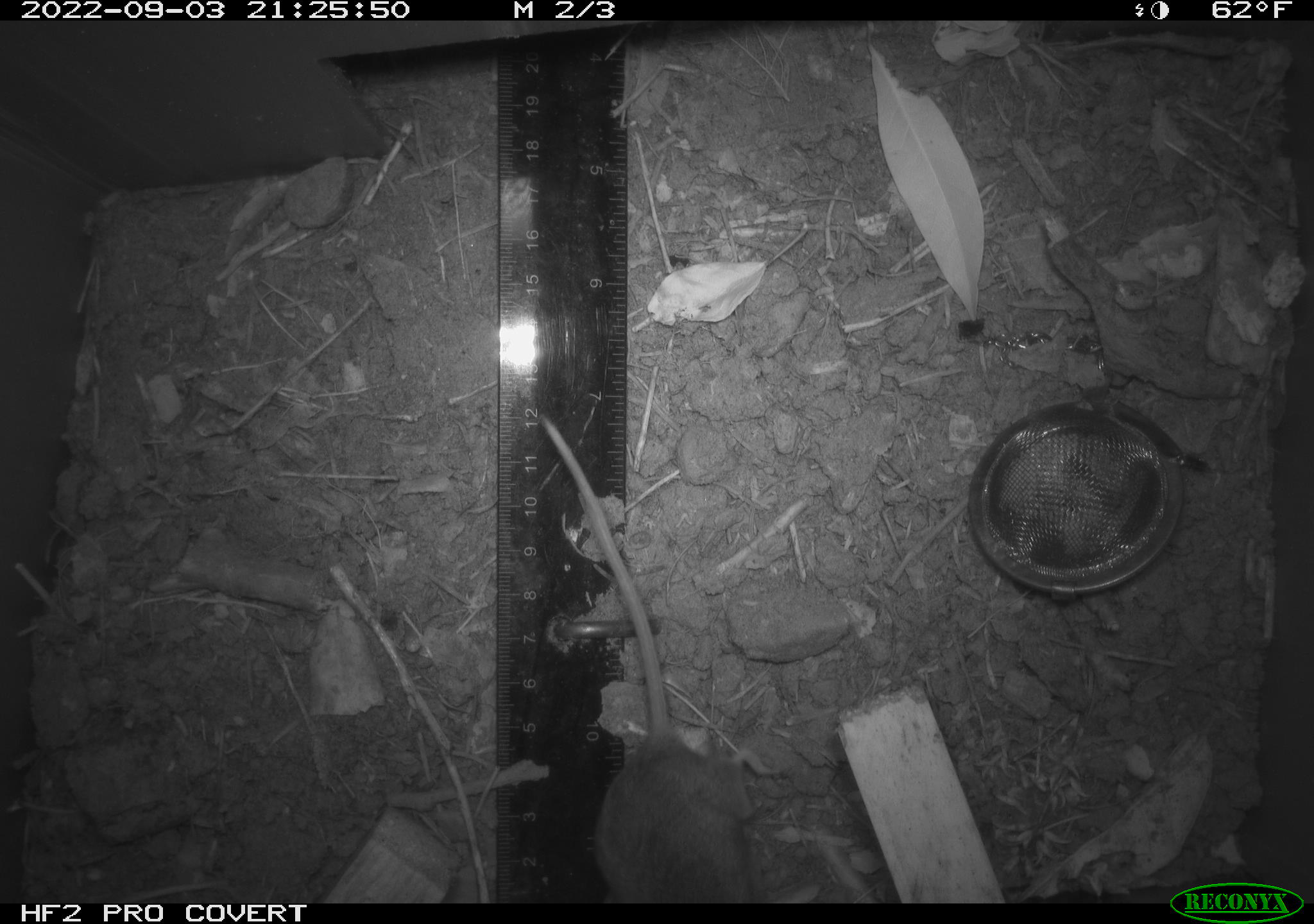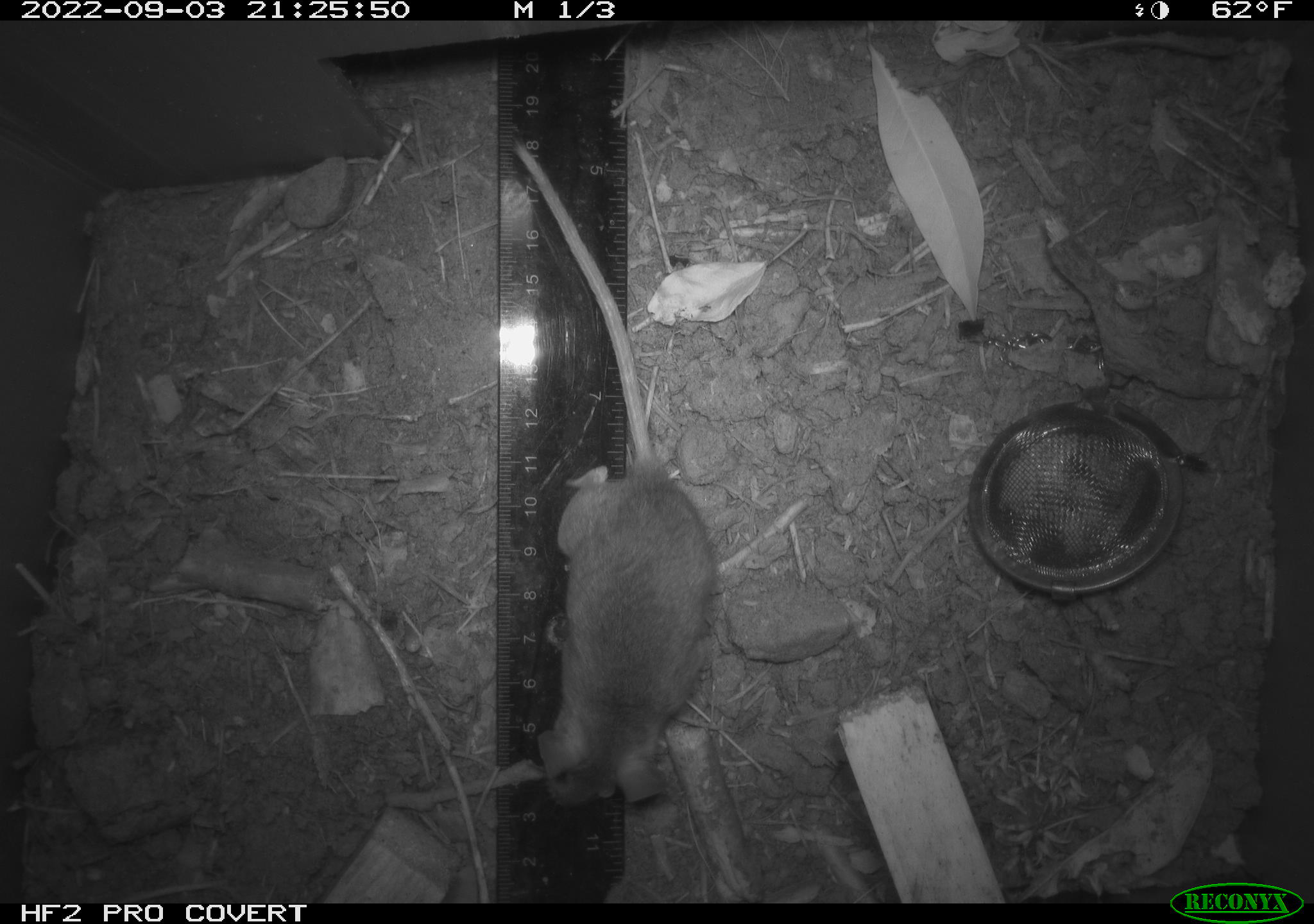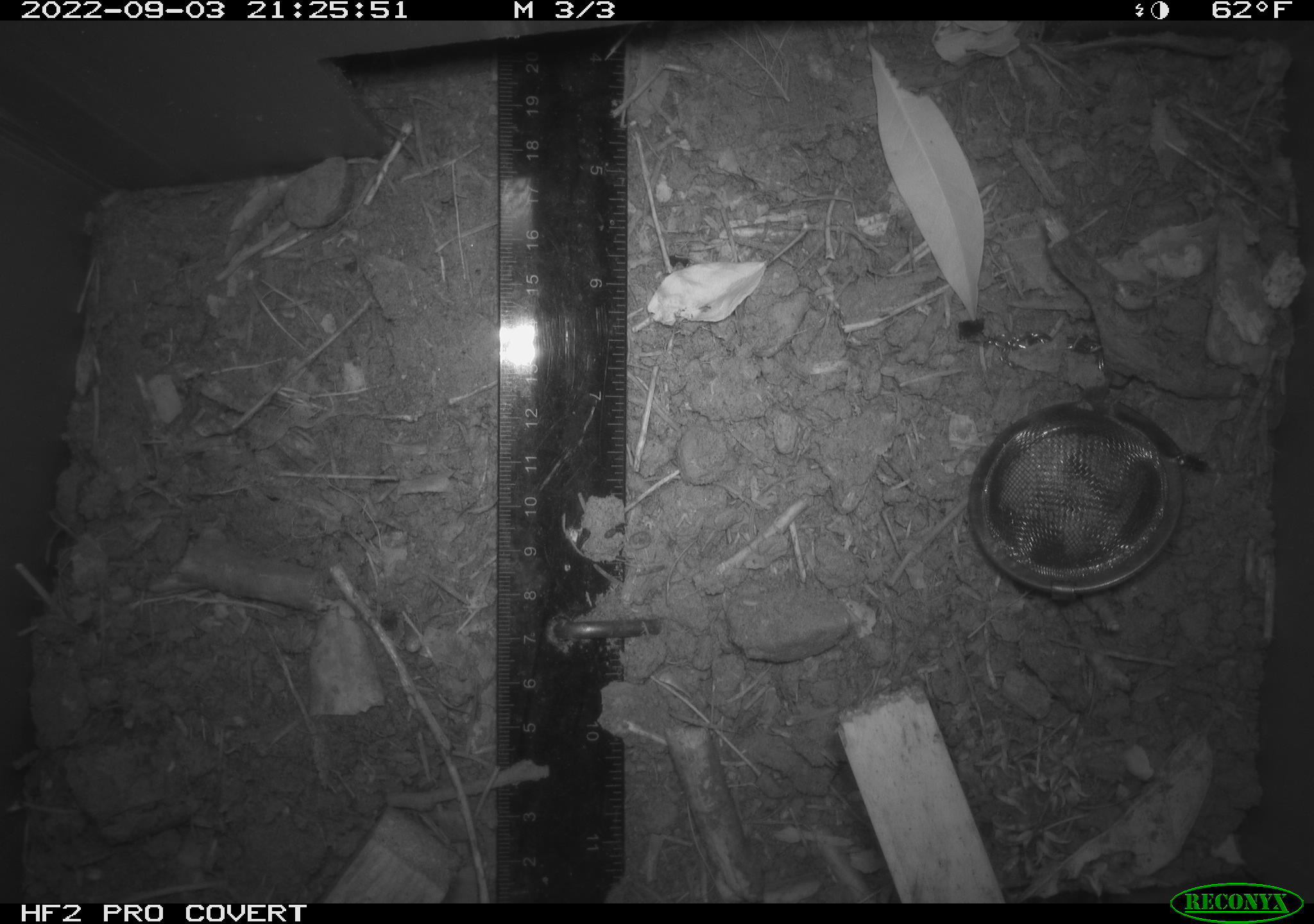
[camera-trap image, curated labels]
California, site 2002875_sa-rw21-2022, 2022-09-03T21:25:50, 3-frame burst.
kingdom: Animalia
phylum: Chordata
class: Mammalia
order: Rodentia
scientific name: Rodentia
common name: mouse species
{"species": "mouse species (Rodentia)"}